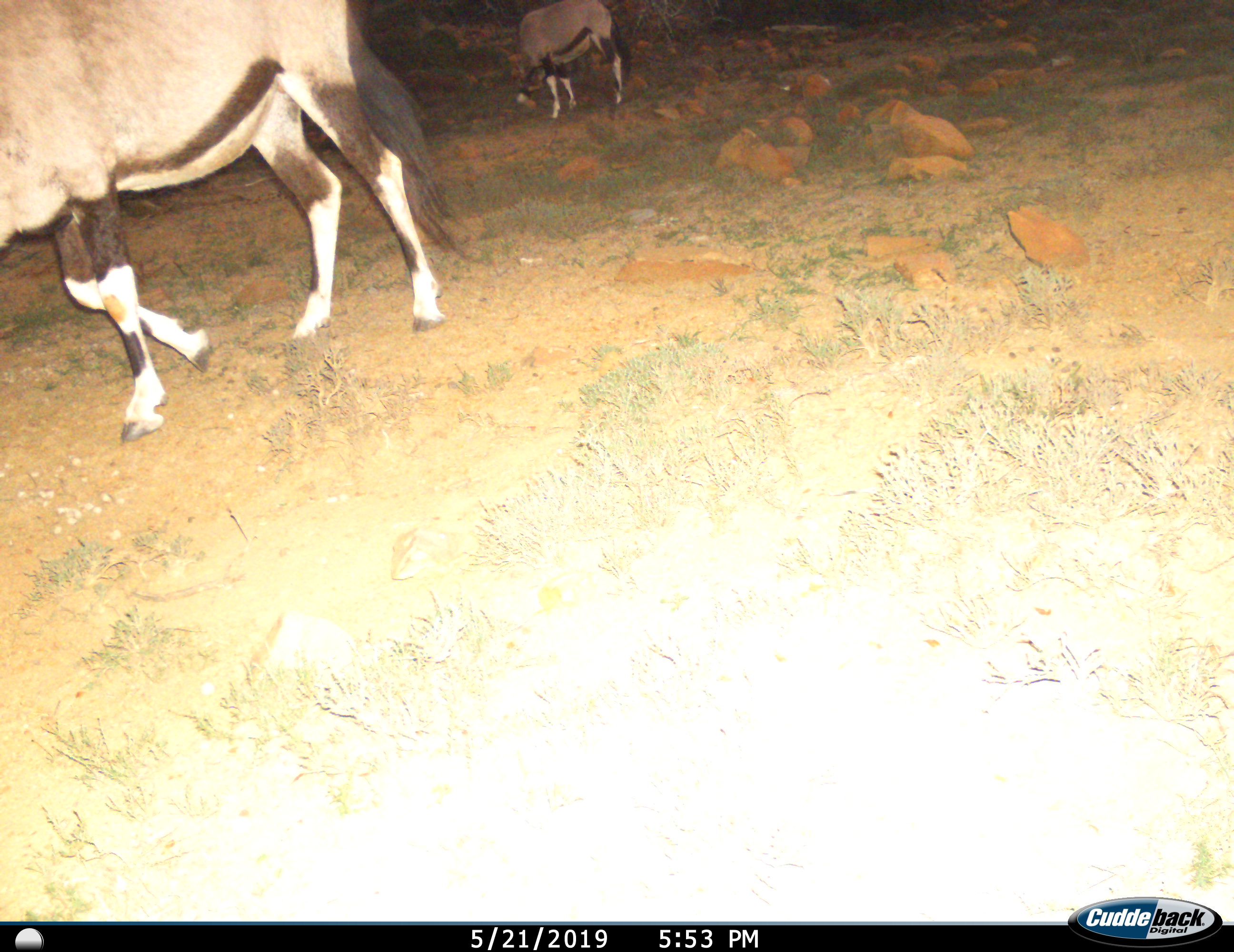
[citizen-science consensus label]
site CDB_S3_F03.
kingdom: Animalia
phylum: Chordata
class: Mammalia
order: Artiodactyla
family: Bovidae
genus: Oryx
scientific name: Oryx gazella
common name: gemsbok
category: oryx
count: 2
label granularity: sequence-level